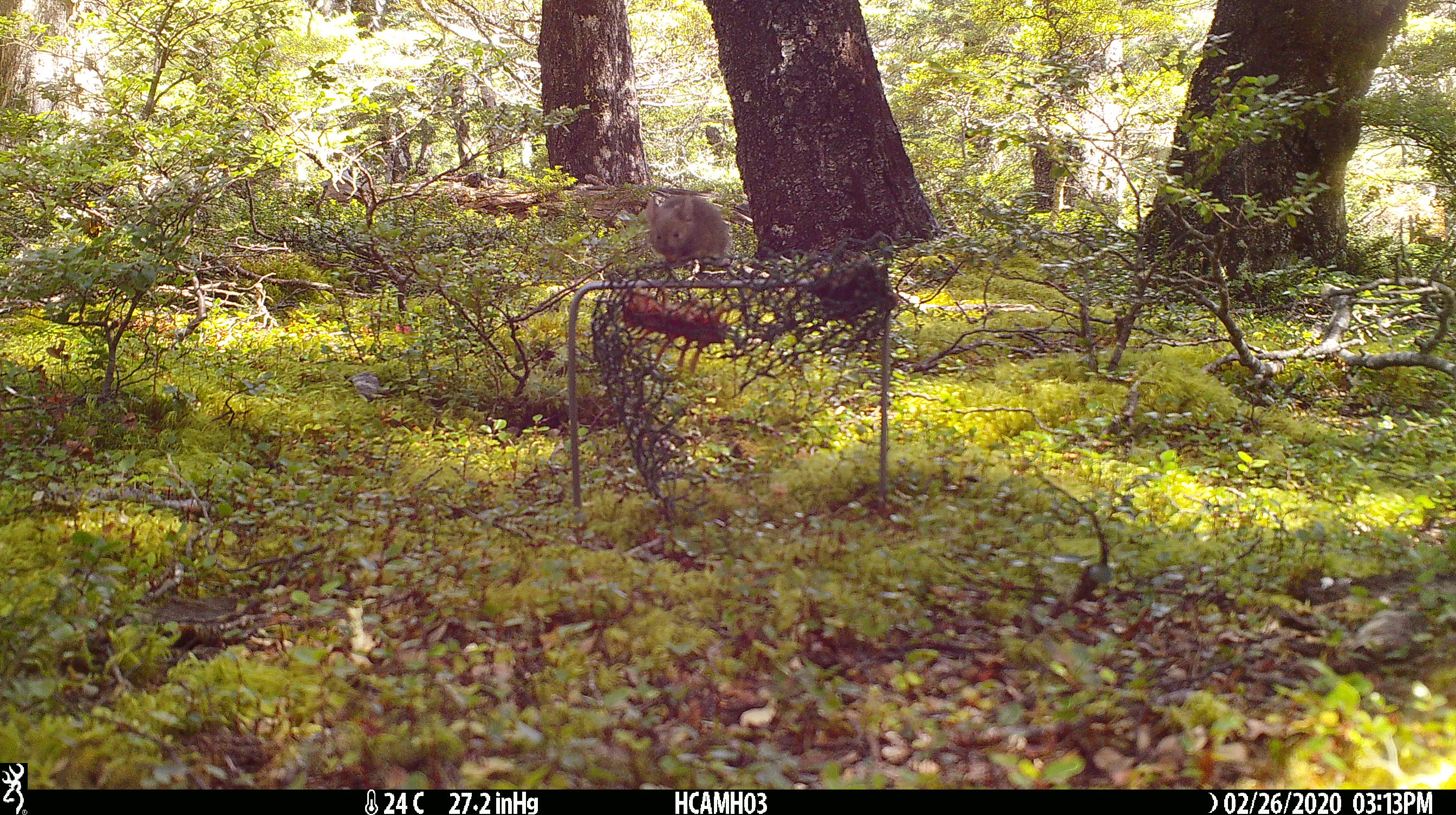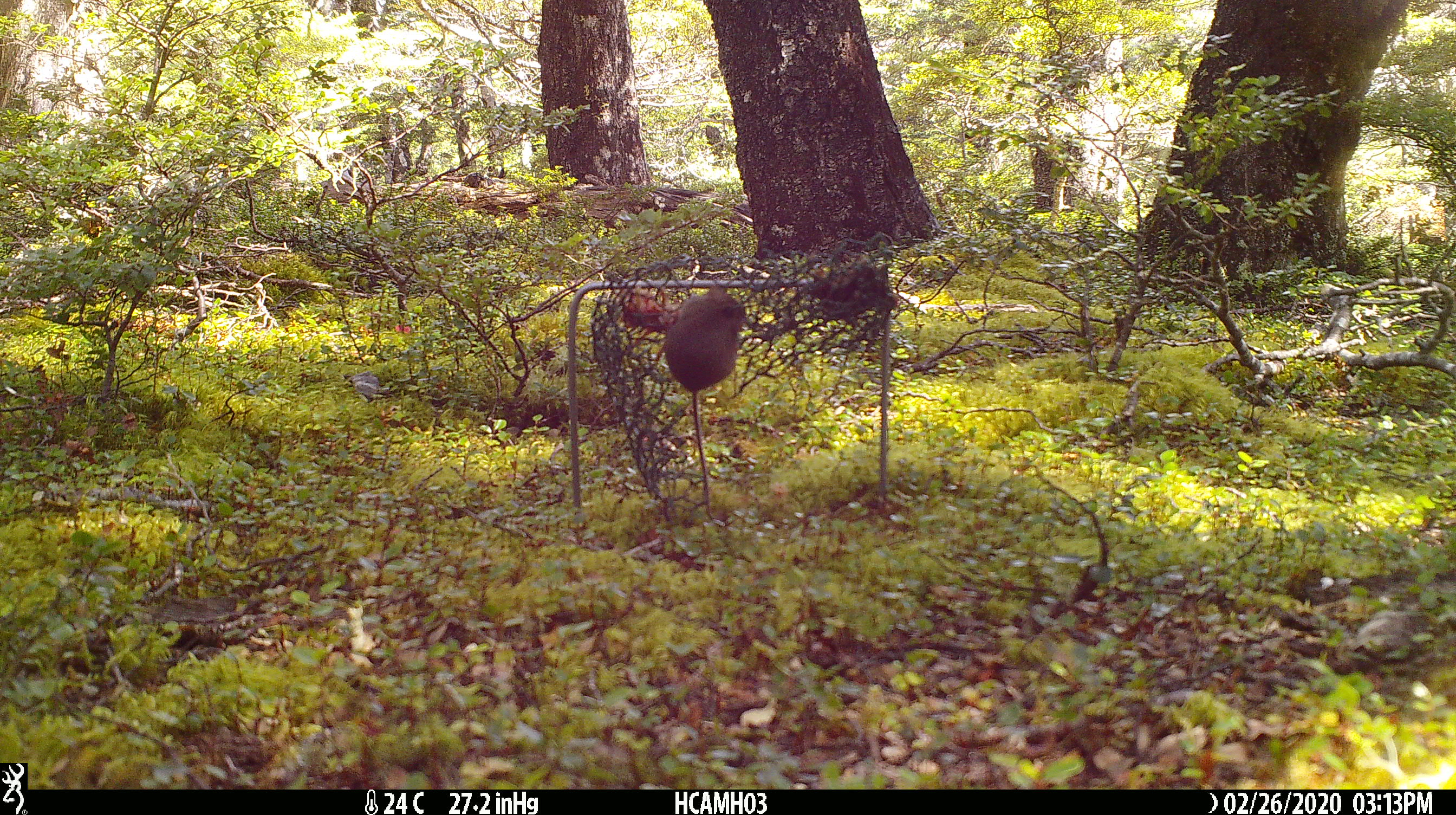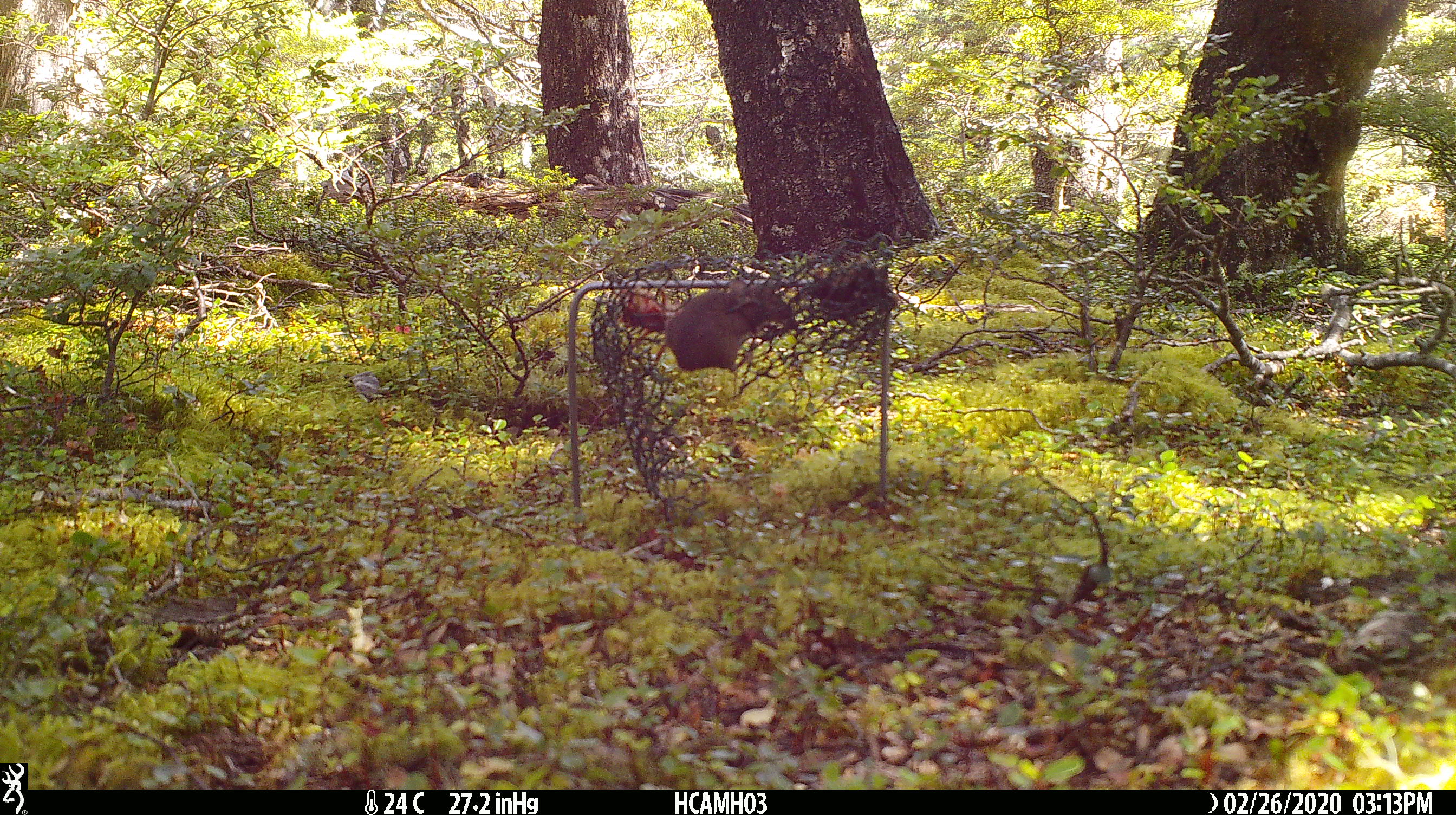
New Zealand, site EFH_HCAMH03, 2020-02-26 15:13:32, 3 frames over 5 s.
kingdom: Animalia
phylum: Chordata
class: Mammalia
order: Rodentia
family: Muridae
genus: Mus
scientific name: Mus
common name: mouse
Mouse (Mus).